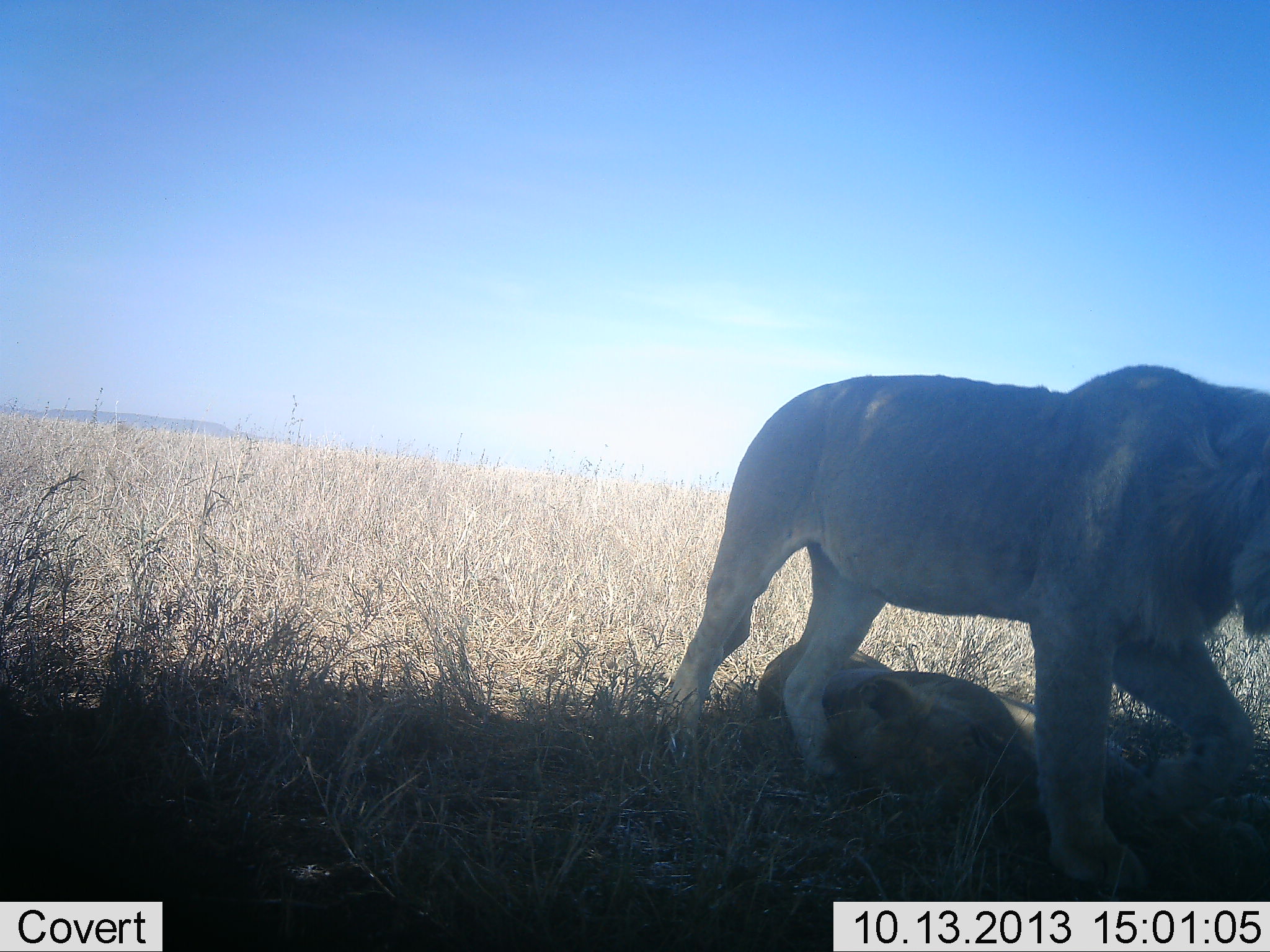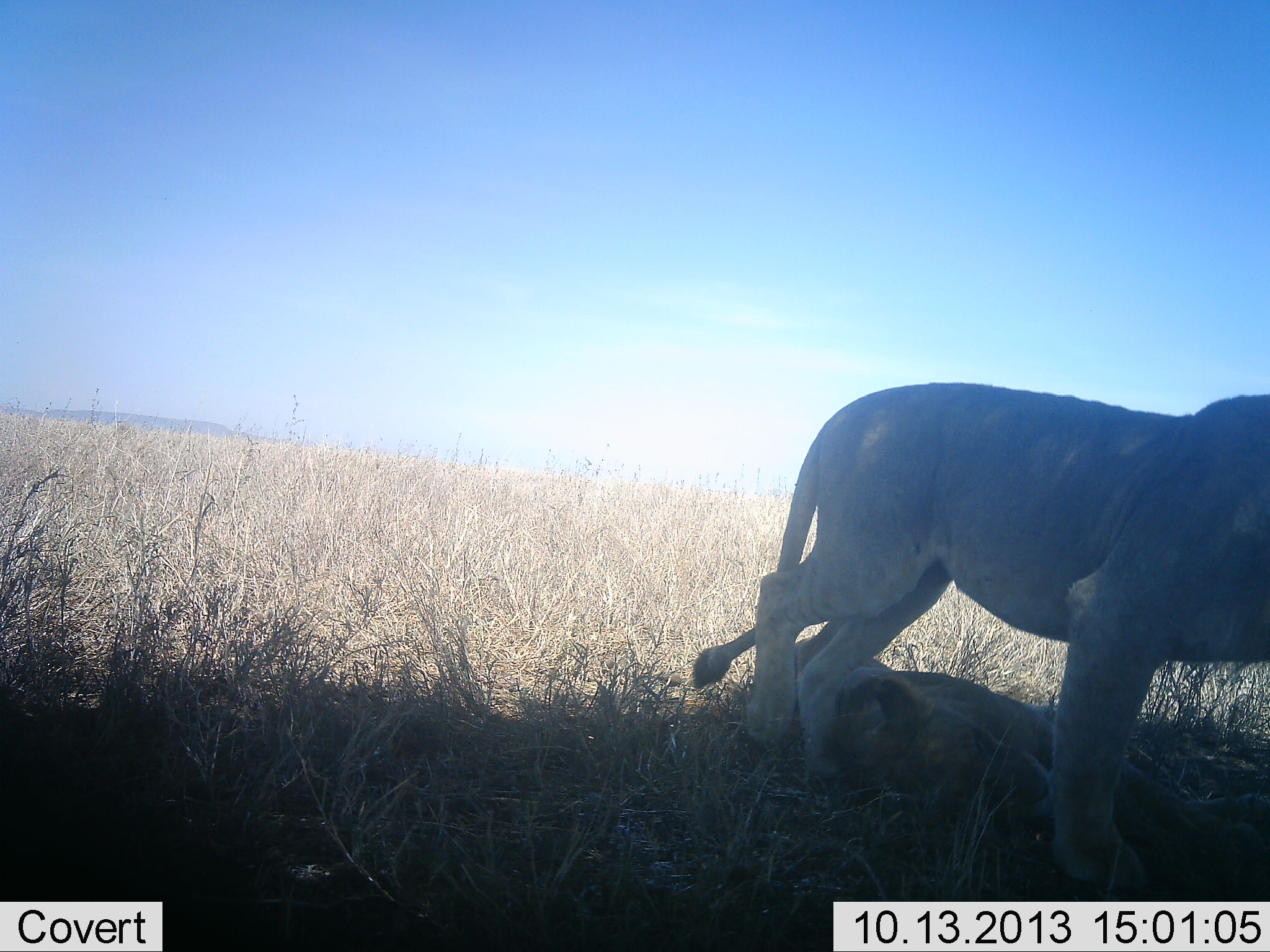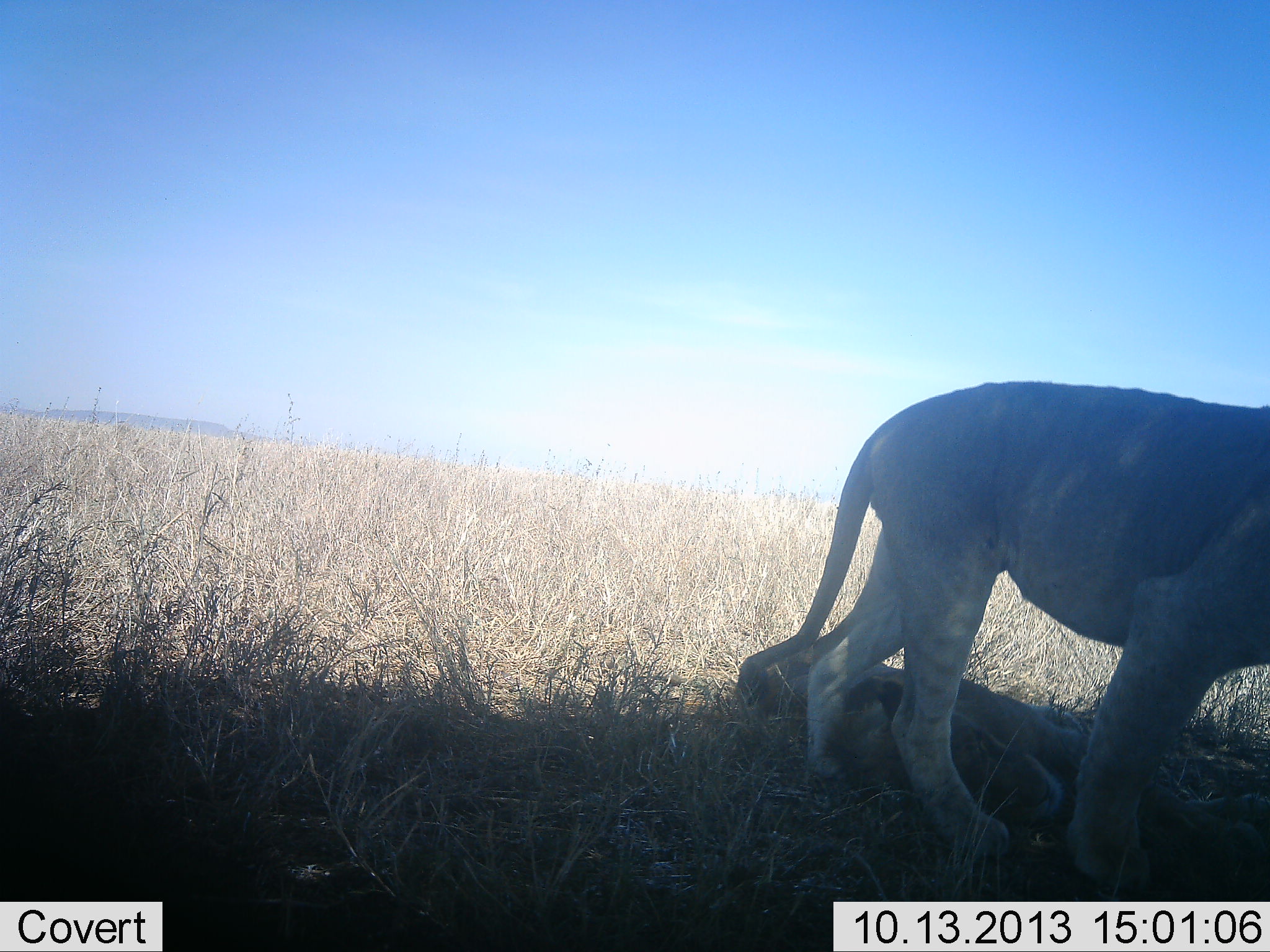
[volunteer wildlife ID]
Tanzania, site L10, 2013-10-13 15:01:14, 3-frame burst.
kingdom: Animalia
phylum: Chordata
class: Mammalia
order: Carnivora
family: Felidae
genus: Panthera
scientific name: Panthera leo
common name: lion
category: lionfemale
Lionfemale (lion) (Panthera leo), count 2. Behavior (volunteer vote fractions): standing 33%, resting 80%, moving 43%, interacting 3%. Young present (vote fraction): 17%. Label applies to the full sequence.